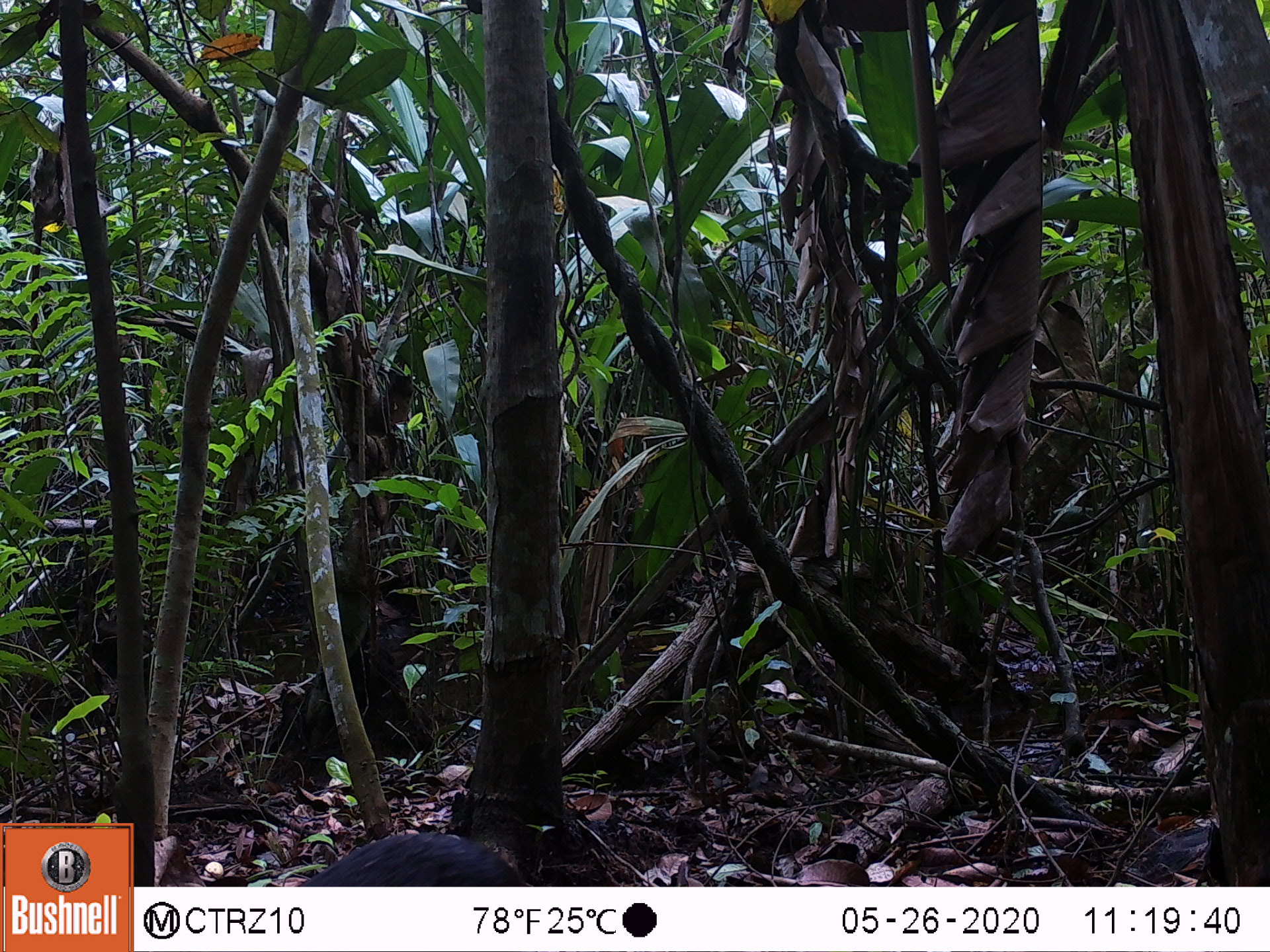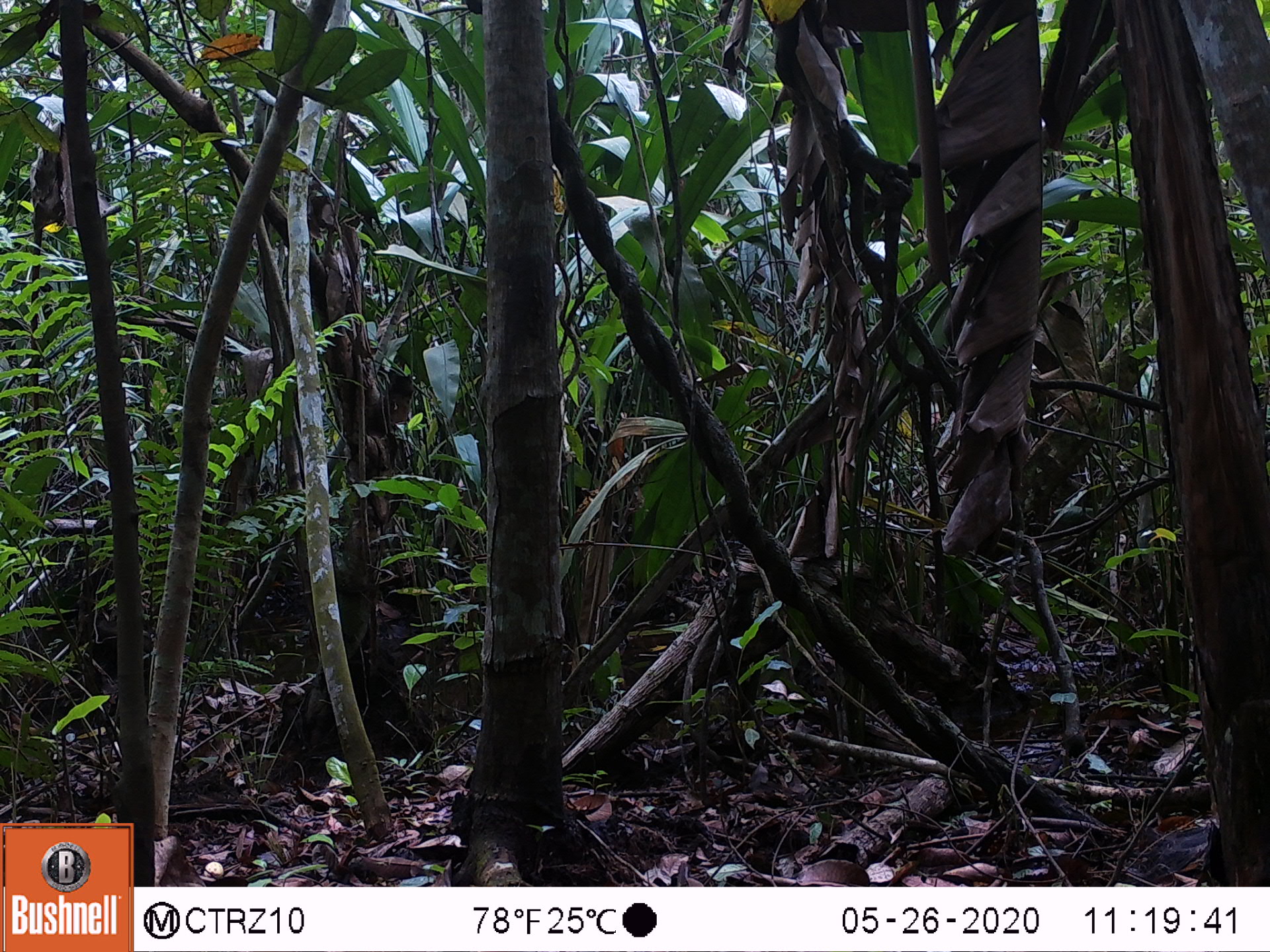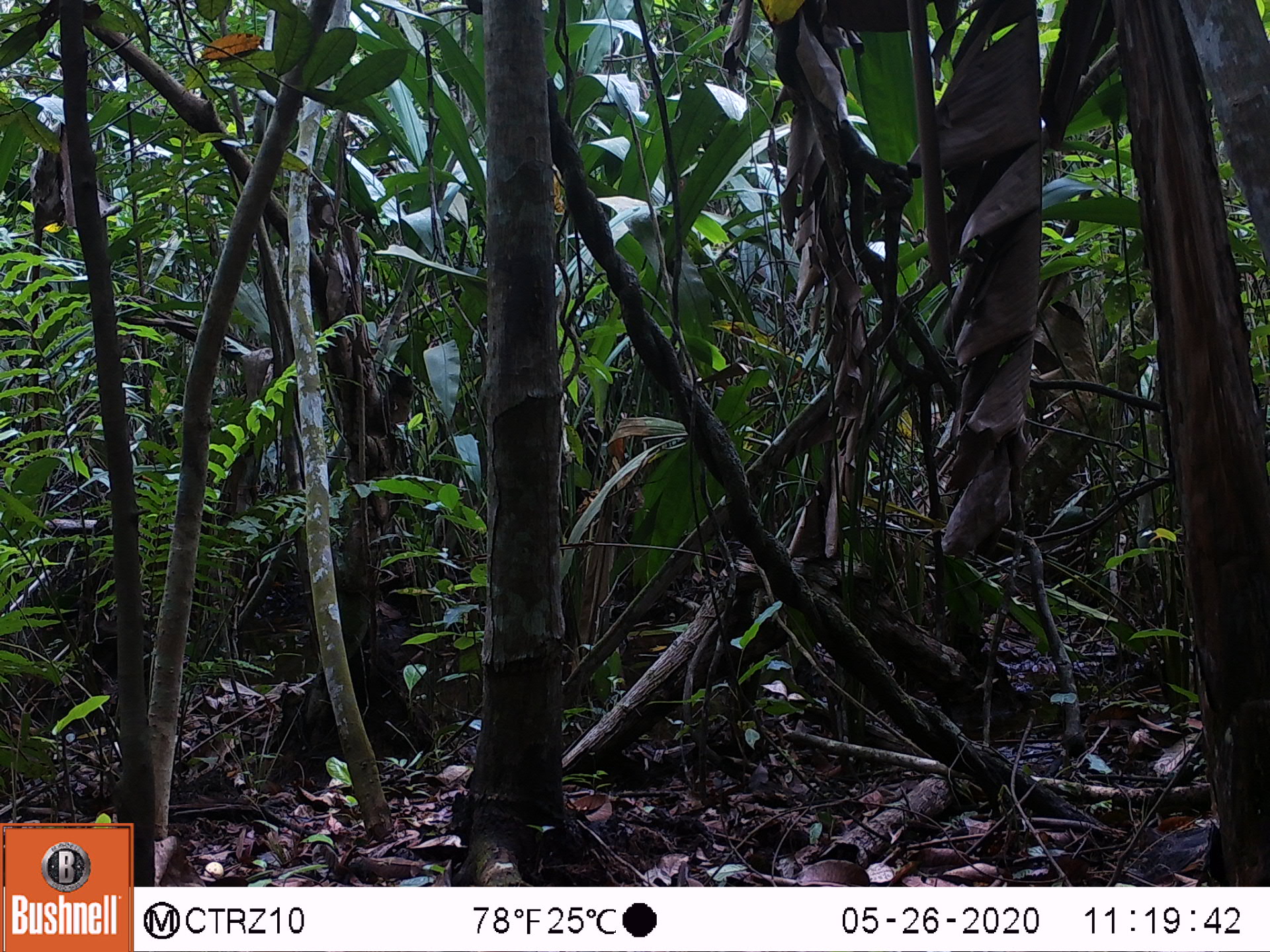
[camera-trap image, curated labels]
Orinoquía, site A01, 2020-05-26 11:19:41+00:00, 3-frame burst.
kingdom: Animalia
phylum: Chordata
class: Mammalia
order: Rodentia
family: Dasyproctidae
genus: Dasyprocta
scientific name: Dasyprocta fuliginosa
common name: black agouti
Black agouti (Dasyprocta fuliginosa).